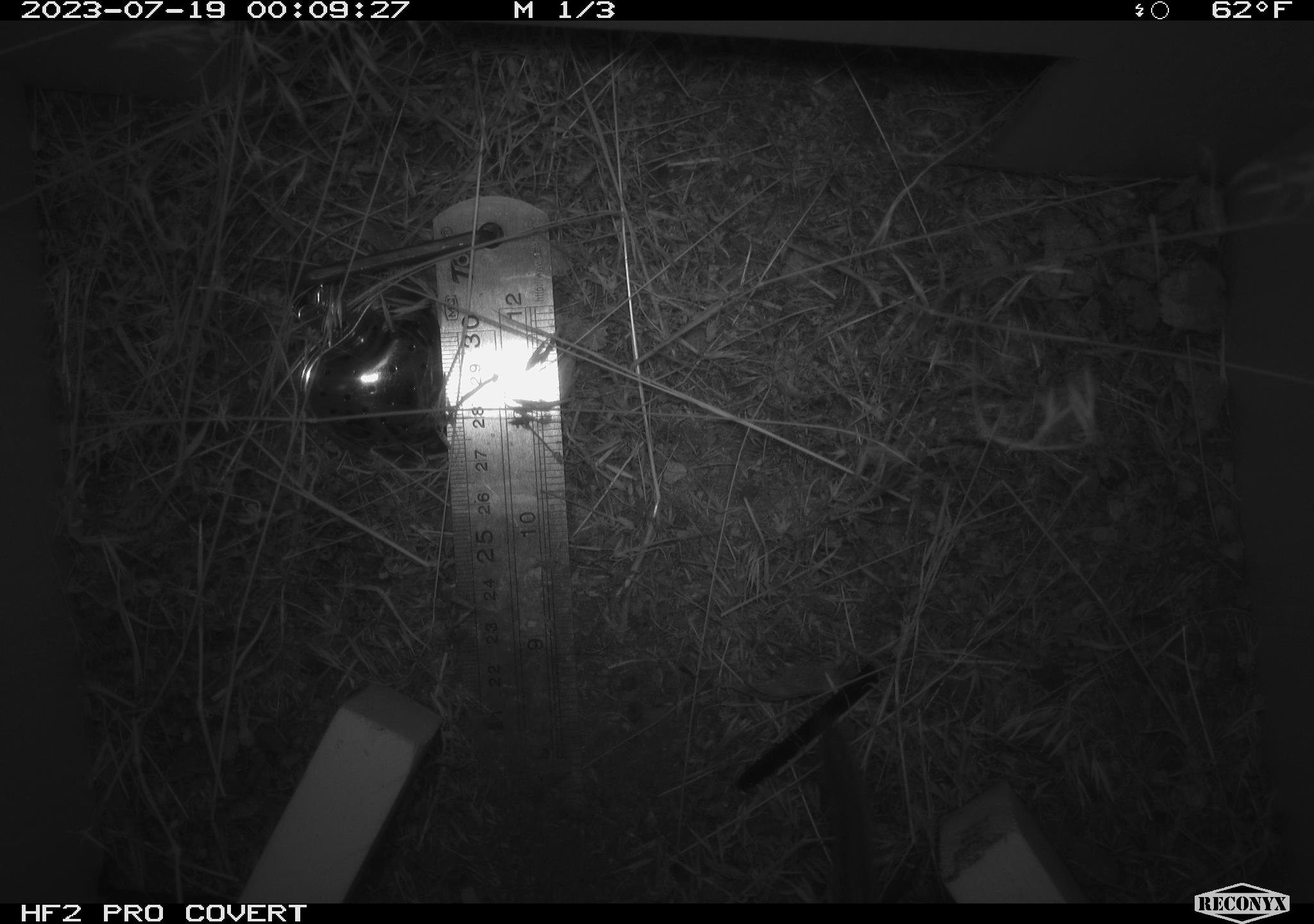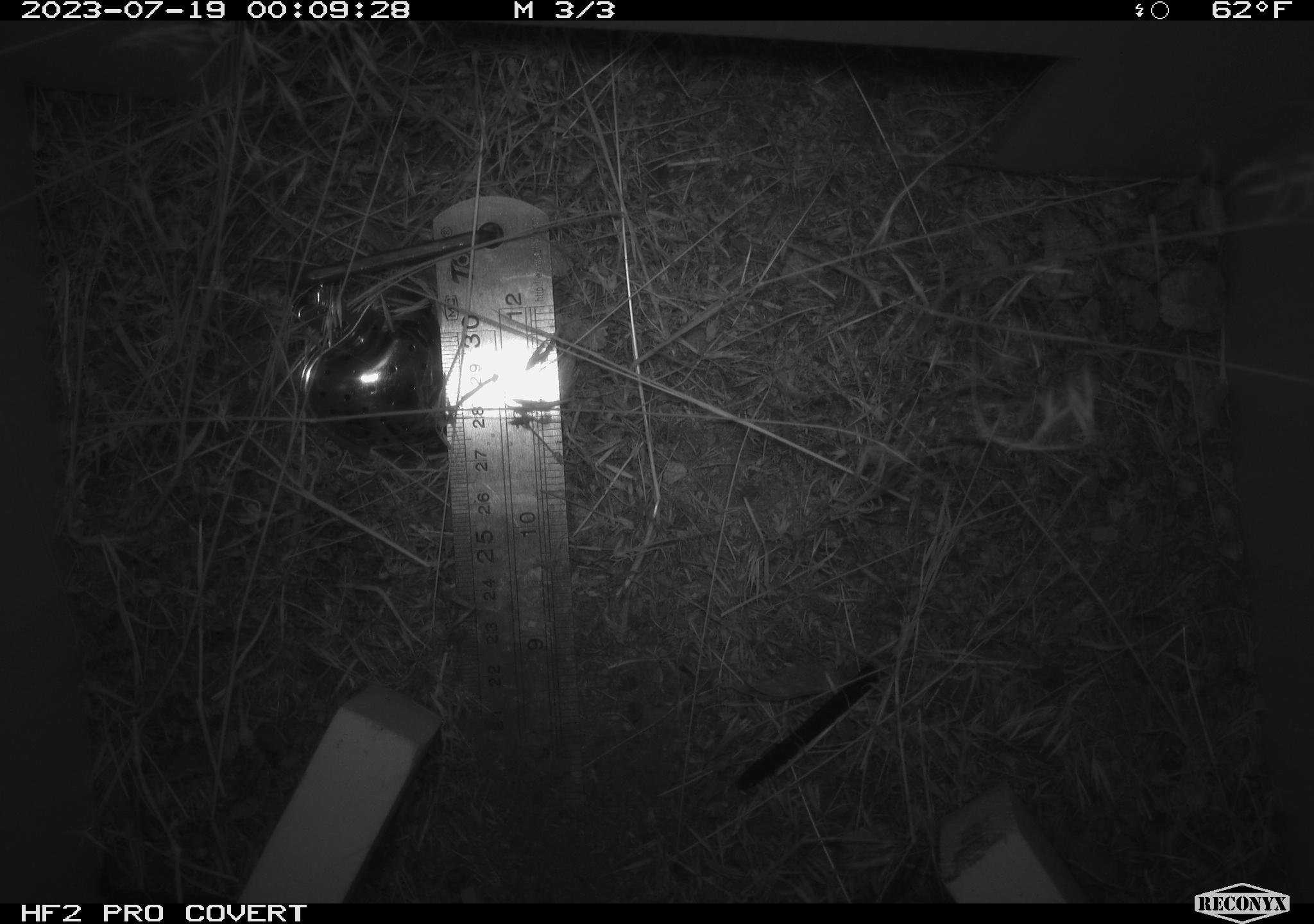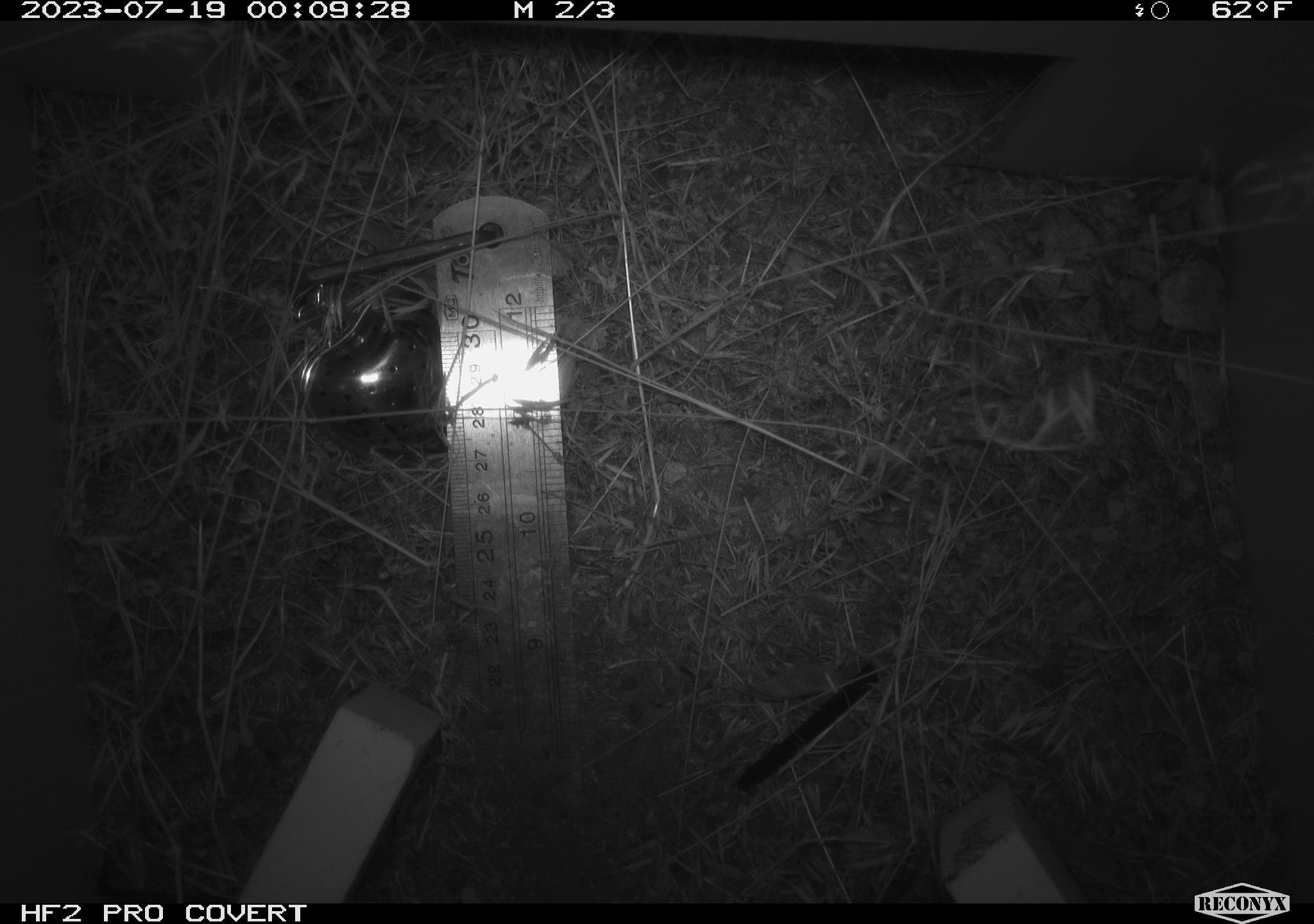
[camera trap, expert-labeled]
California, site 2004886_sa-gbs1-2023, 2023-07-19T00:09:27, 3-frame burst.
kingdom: Animalia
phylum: Chordata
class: Mammalia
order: Rodentia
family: Cricetidae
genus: Neotoma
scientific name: Neotoma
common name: pack rat or woodrat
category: neotoma species